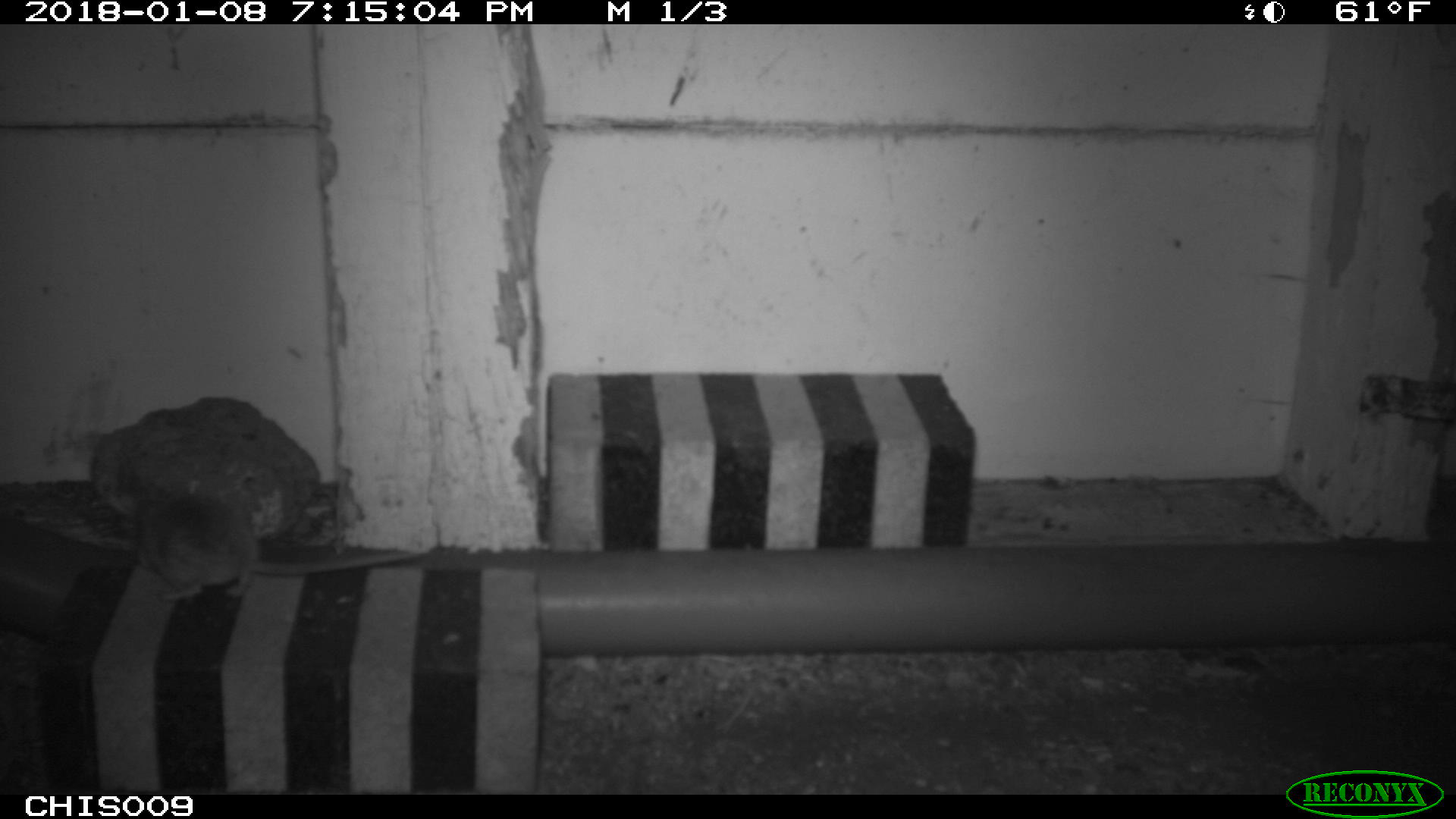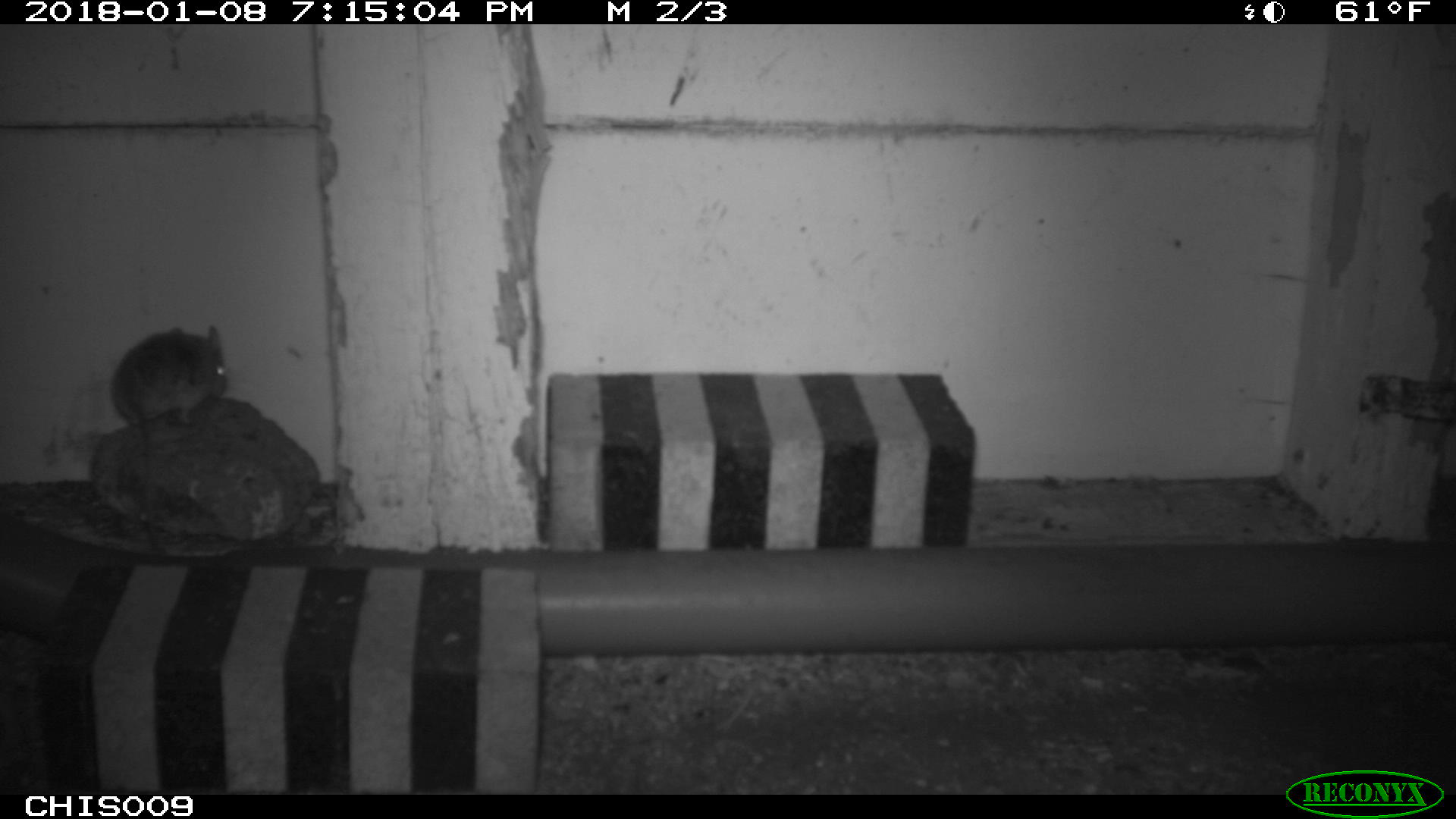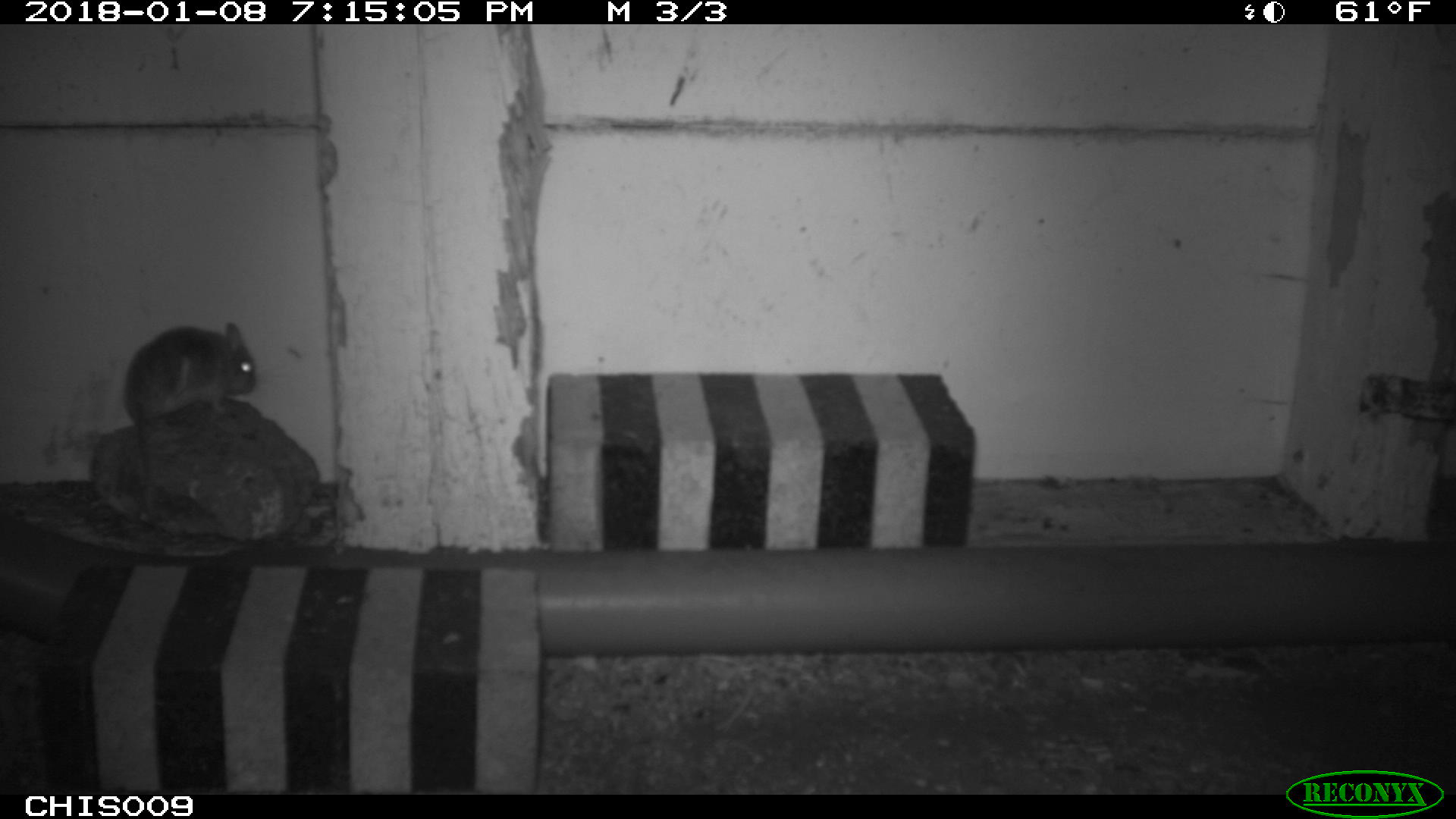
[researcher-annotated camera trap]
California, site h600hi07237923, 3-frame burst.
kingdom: Animalia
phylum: Chordata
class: Mammalia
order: Rodentia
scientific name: Rodentia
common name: rodent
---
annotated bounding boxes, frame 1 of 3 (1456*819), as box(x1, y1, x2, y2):
rodent: box(133, 482, 419, 599)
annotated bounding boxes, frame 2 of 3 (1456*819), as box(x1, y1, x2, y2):
rodent: box(111, 325, 228, 554)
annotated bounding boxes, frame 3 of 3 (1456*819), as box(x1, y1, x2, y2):
rodent: box(121, 322, 258, 516)